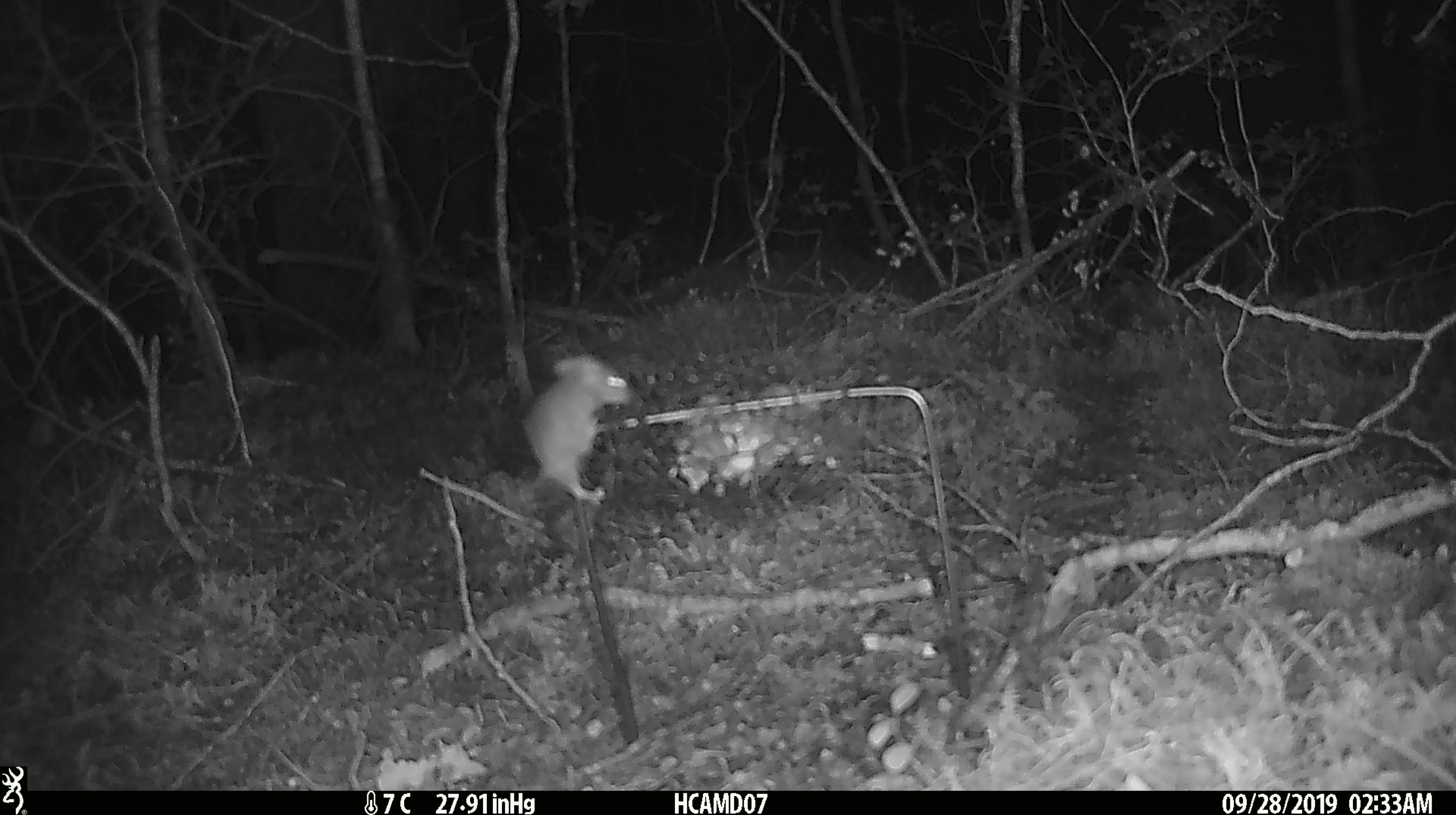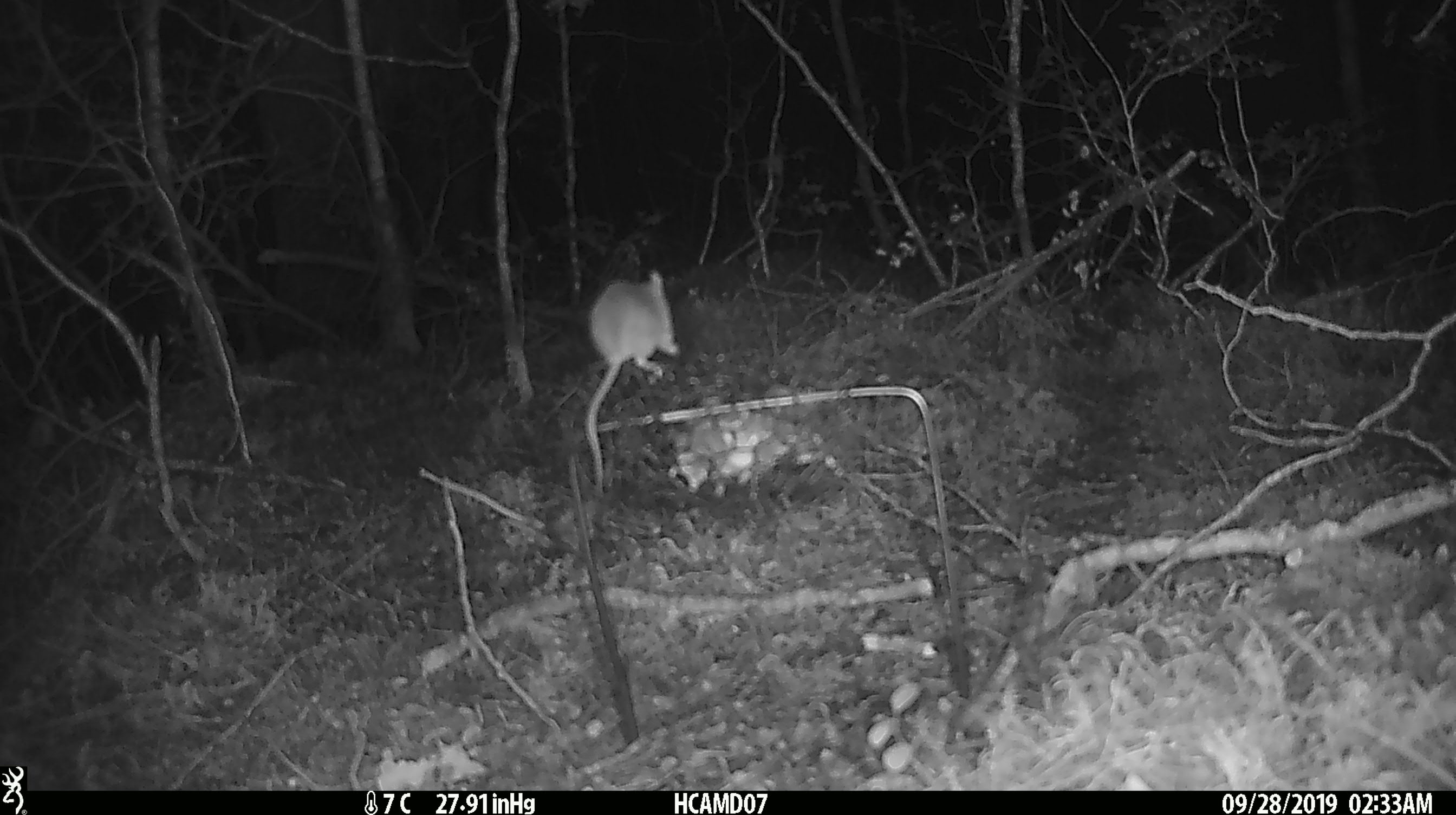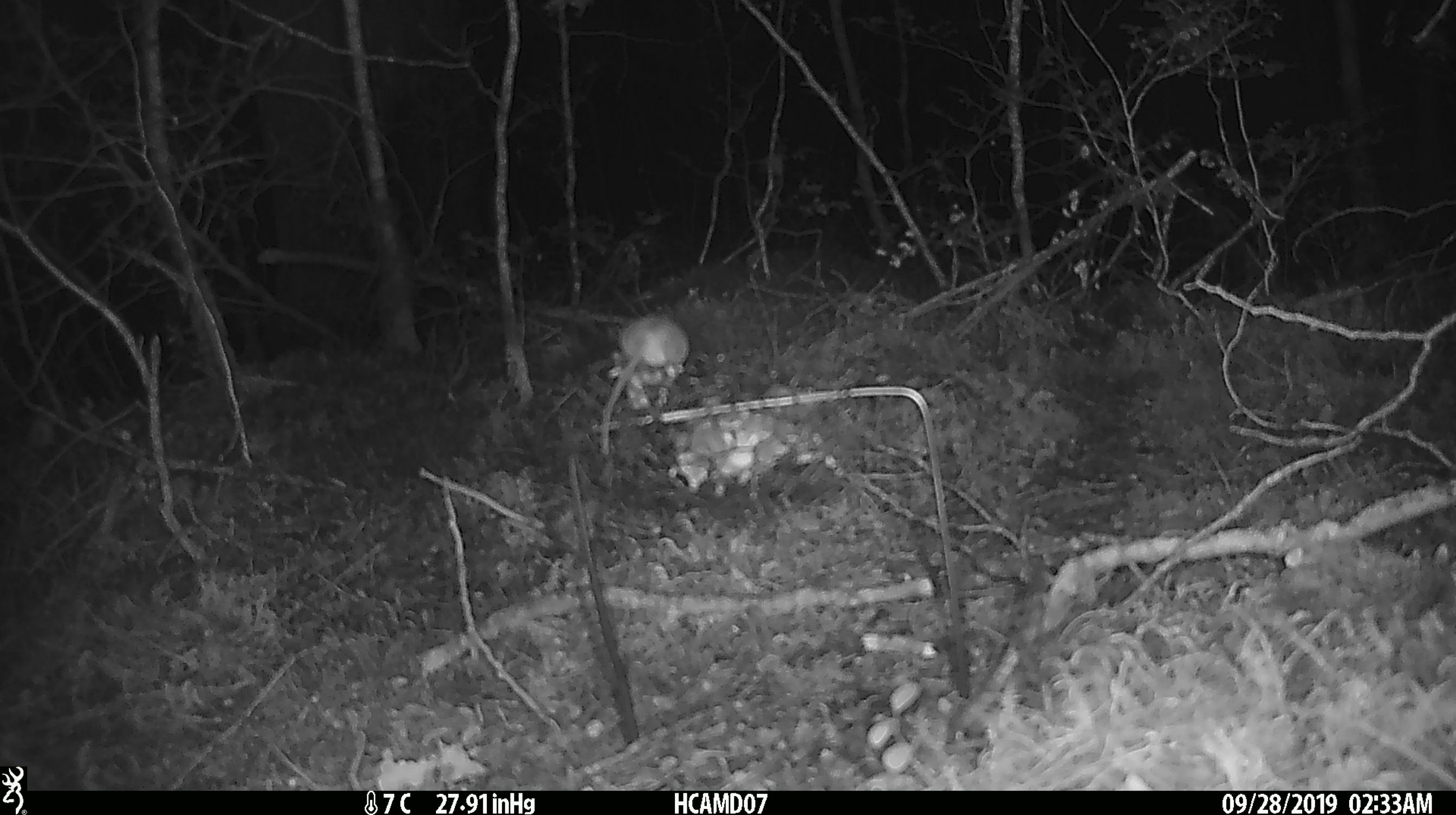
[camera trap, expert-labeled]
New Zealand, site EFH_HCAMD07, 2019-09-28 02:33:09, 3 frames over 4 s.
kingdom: Animalia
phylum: Chordata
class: Mammalia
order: Rodentia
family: Muridae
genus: Mus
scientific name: Mus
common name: mouse